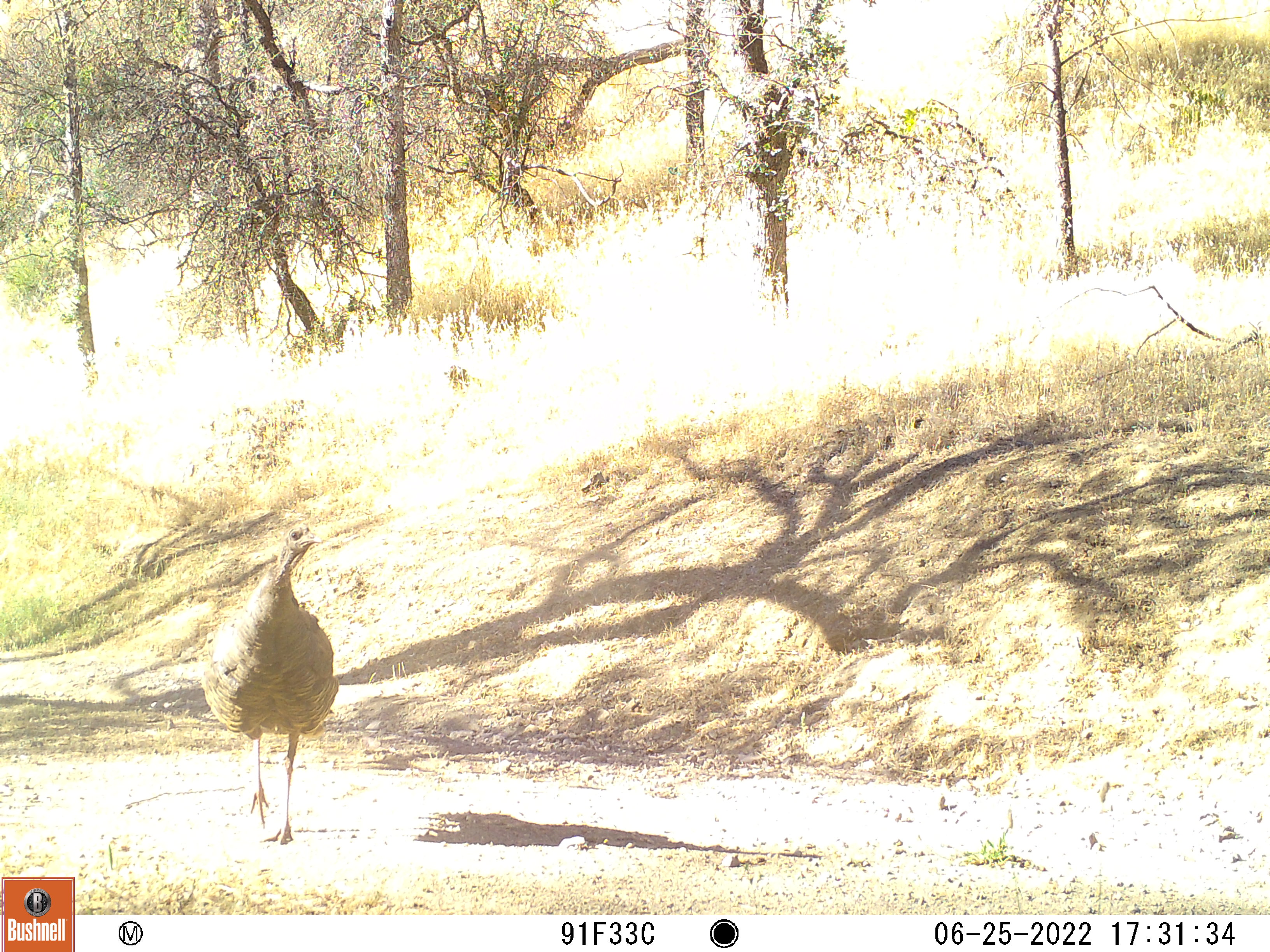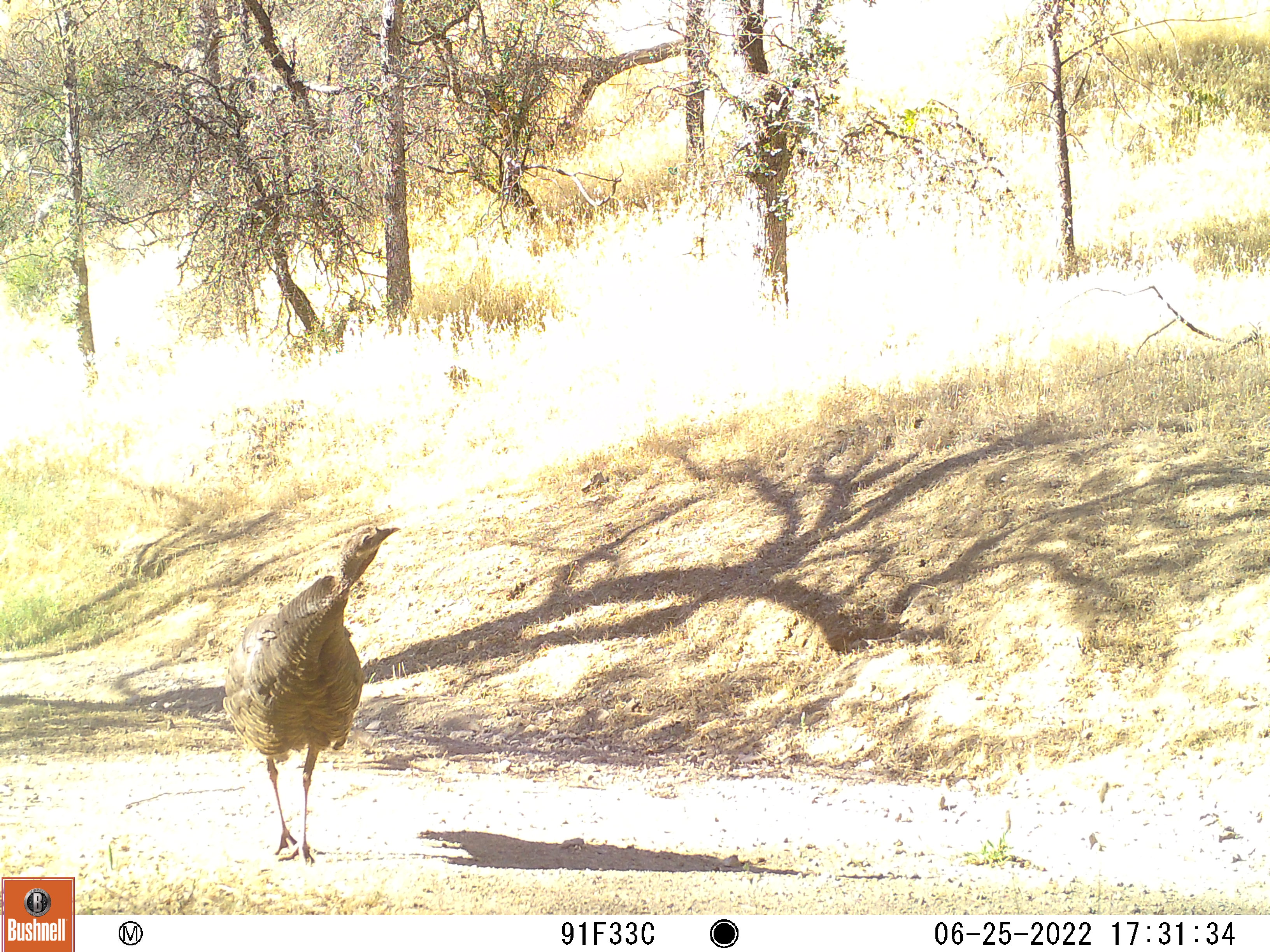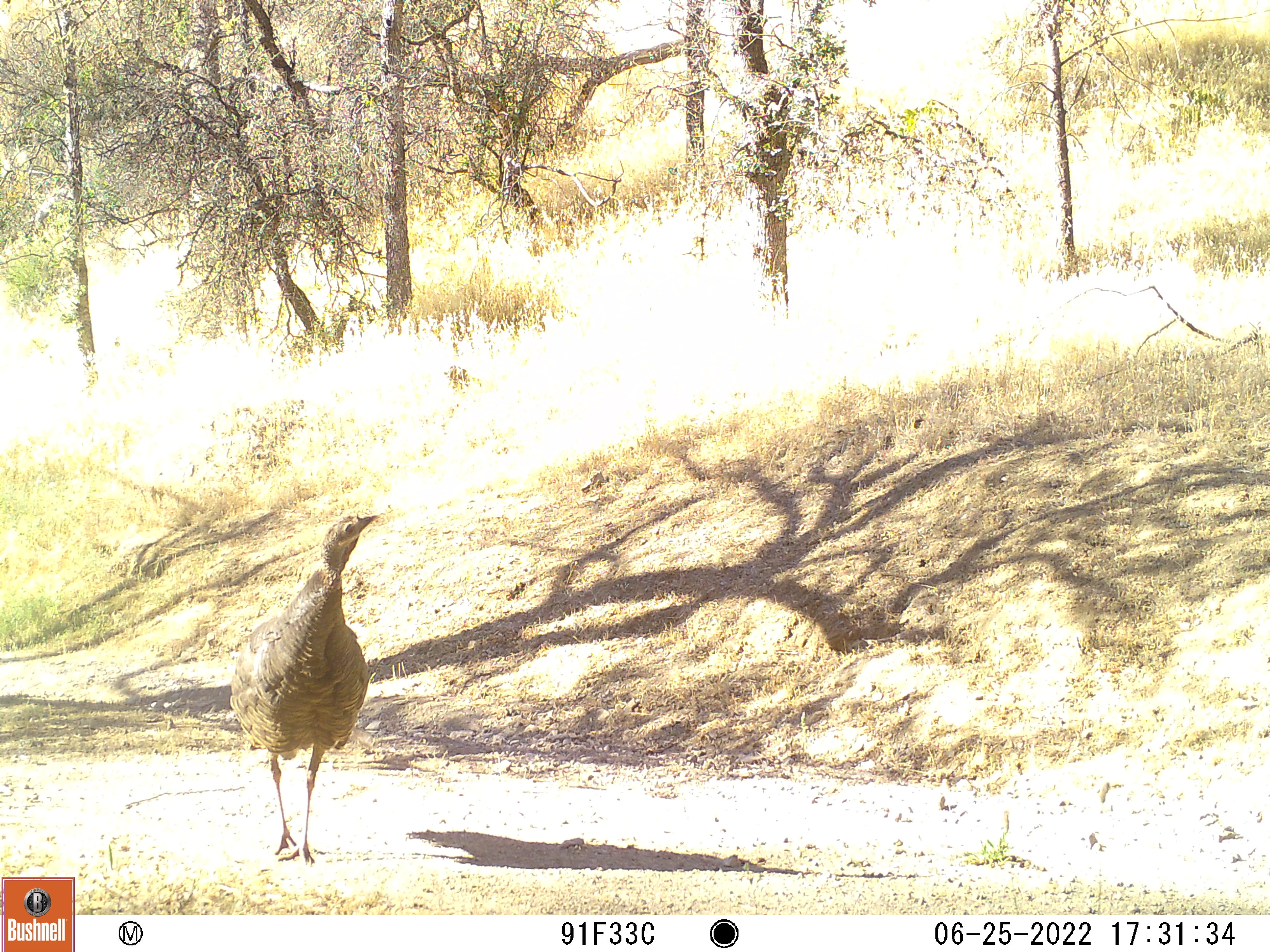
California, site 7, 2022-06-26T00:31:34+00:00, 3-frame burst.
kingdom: Animalia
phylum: Chordata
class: Aves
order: Galliformes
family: Phasianidae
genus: Meleagris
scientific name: Meleagris gallopavo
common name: turkey